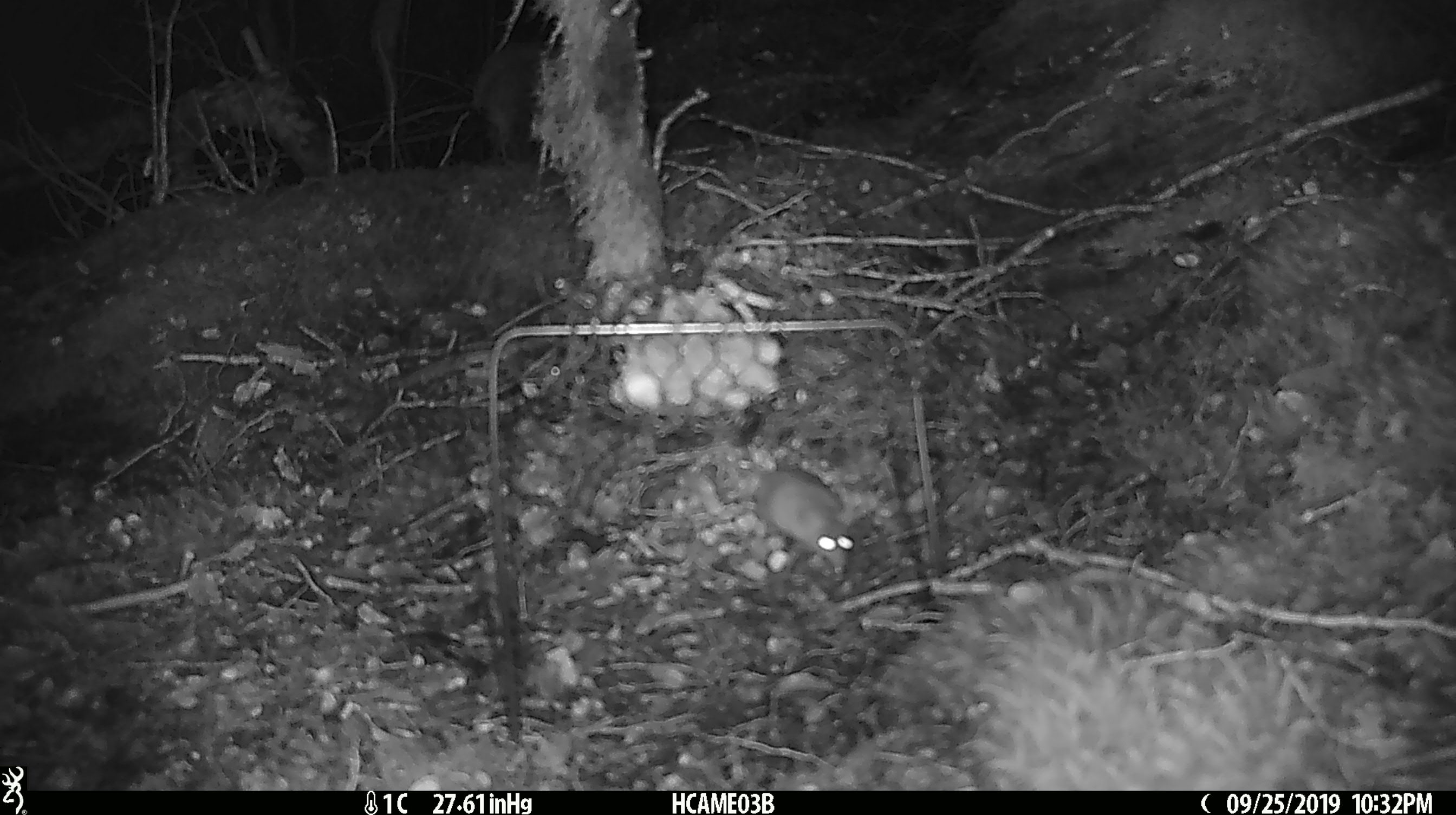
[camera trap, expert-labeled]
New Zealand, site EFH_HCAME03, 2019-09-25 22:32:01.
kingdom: Animalia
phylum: Chordata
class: Mammalia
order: Rodentia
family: Muridae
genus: Mus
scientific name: Mus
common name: mouse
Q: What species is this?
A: Mouse (Mus).